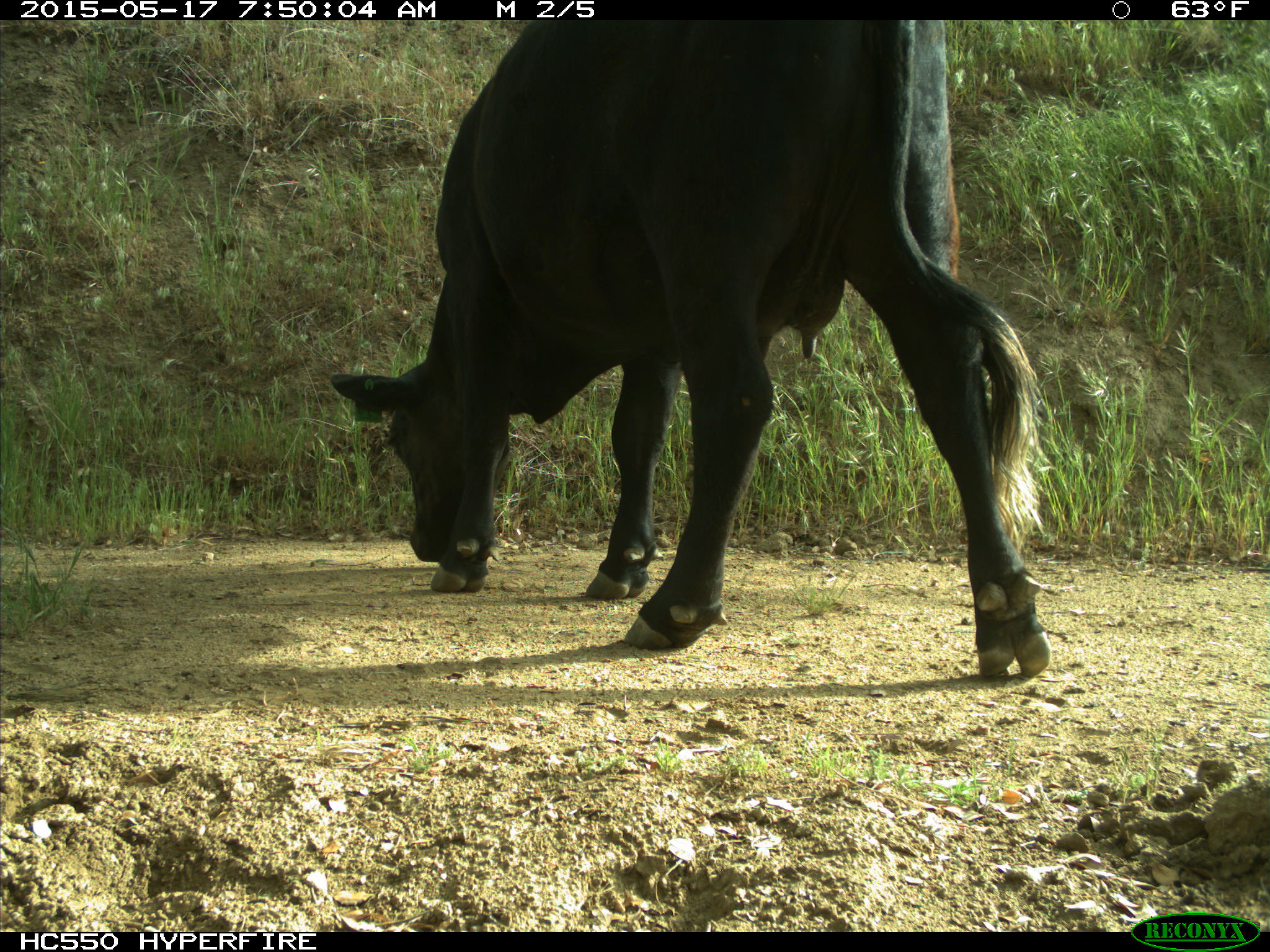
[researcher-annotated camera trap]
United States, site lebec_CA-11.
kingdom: Animalia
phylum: Chordata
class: Mammalia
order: Artiodactyla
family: Bovidae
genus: Bos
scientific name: Bos taurus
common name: domestic cow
Bos taurus (domestic cow).